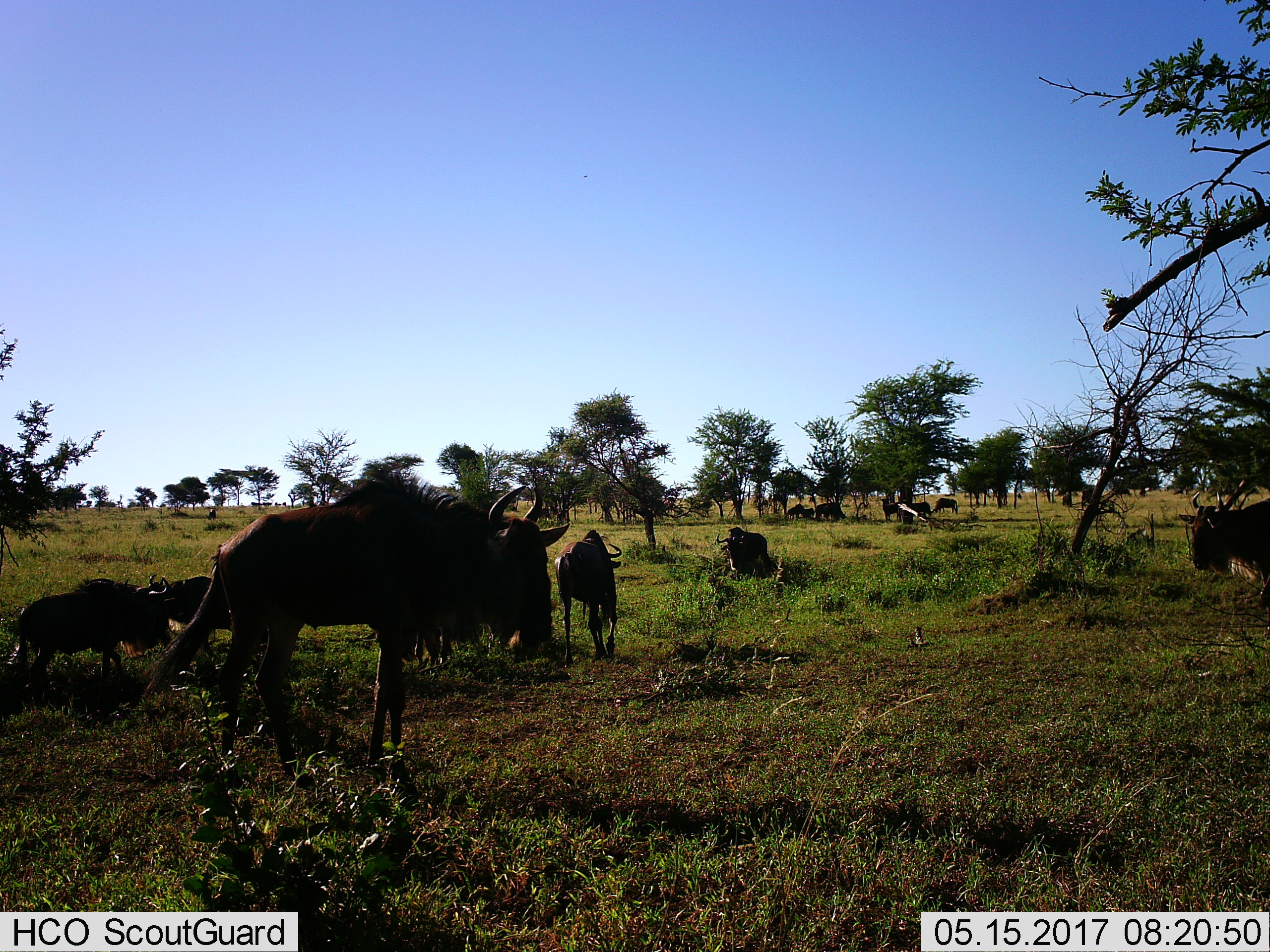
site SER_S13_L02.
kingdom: Animalia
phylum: Chordata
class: Mammalia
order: Artiodactyla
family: Bovidae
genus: Connochaetes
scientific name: Connochaetes taurinus taurinus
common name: blue wildebeest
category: wildebeestblue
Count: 11-50.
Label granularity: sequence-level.